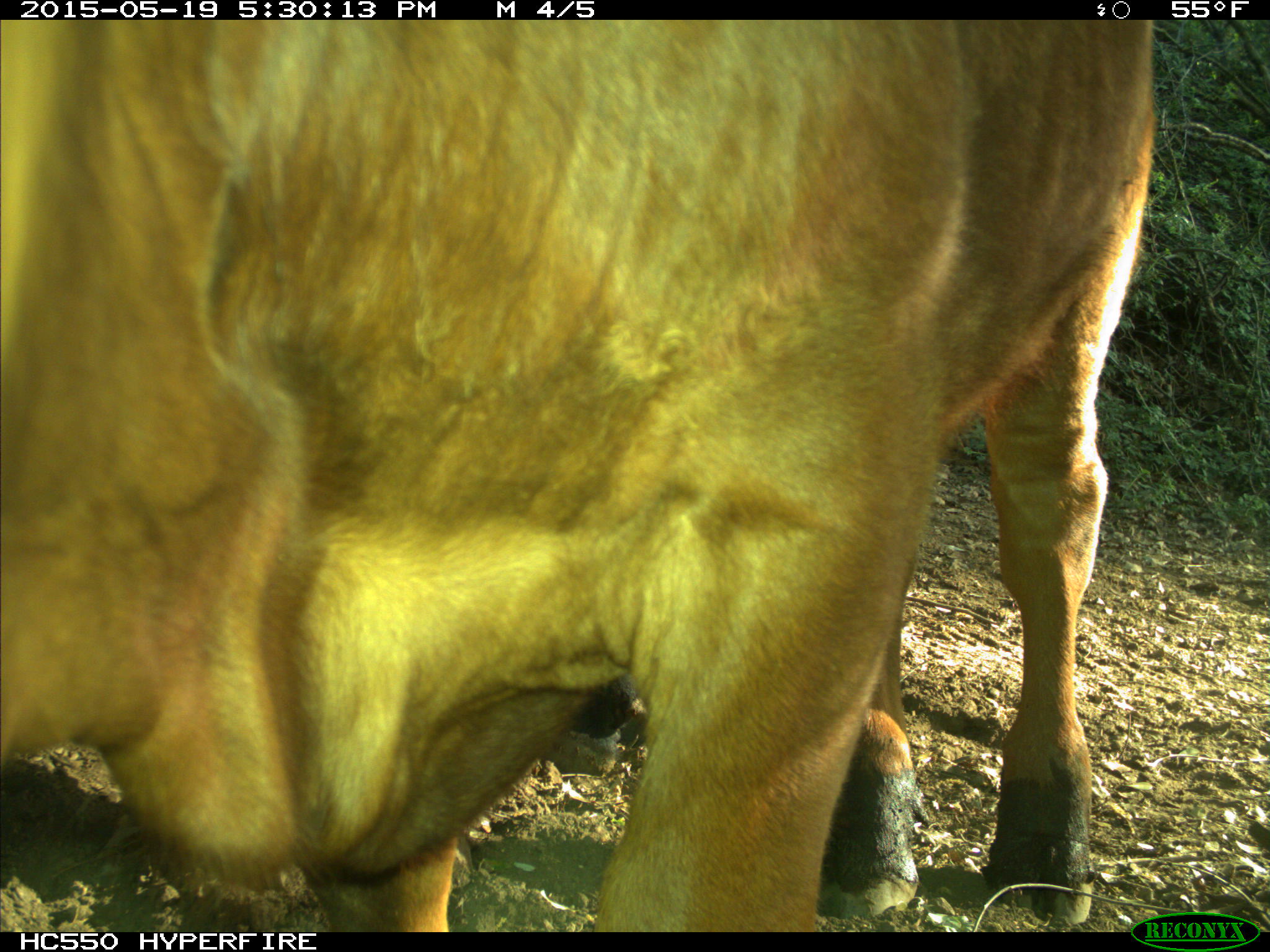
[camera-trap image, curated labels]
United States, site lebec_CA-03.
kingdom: Animalia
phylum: Chordata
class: Mammalia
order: Artiodactyla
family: Bovidae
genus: Bos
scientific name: Bos taurus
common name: domestic cow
Bos taurus (domestic cow).